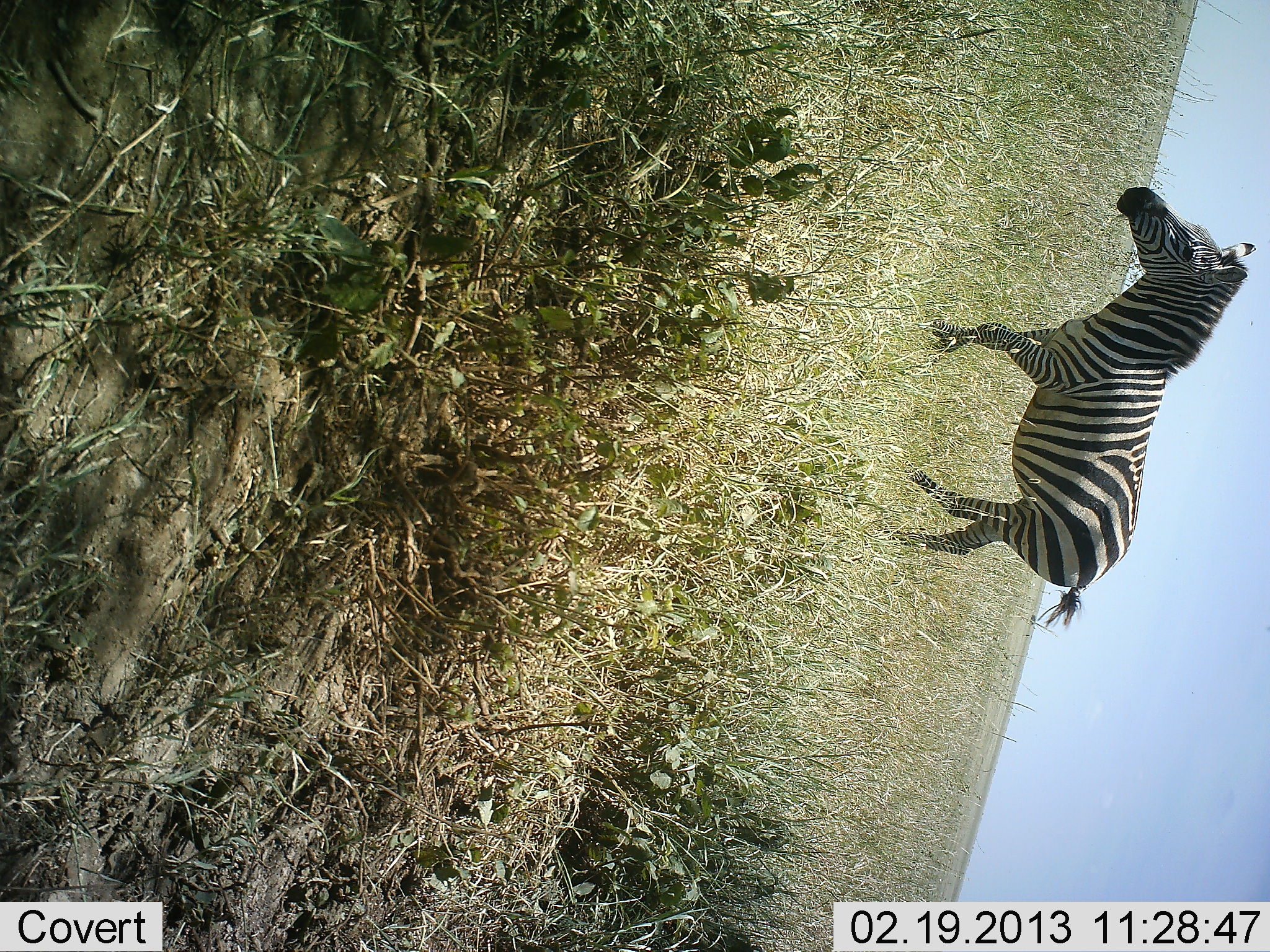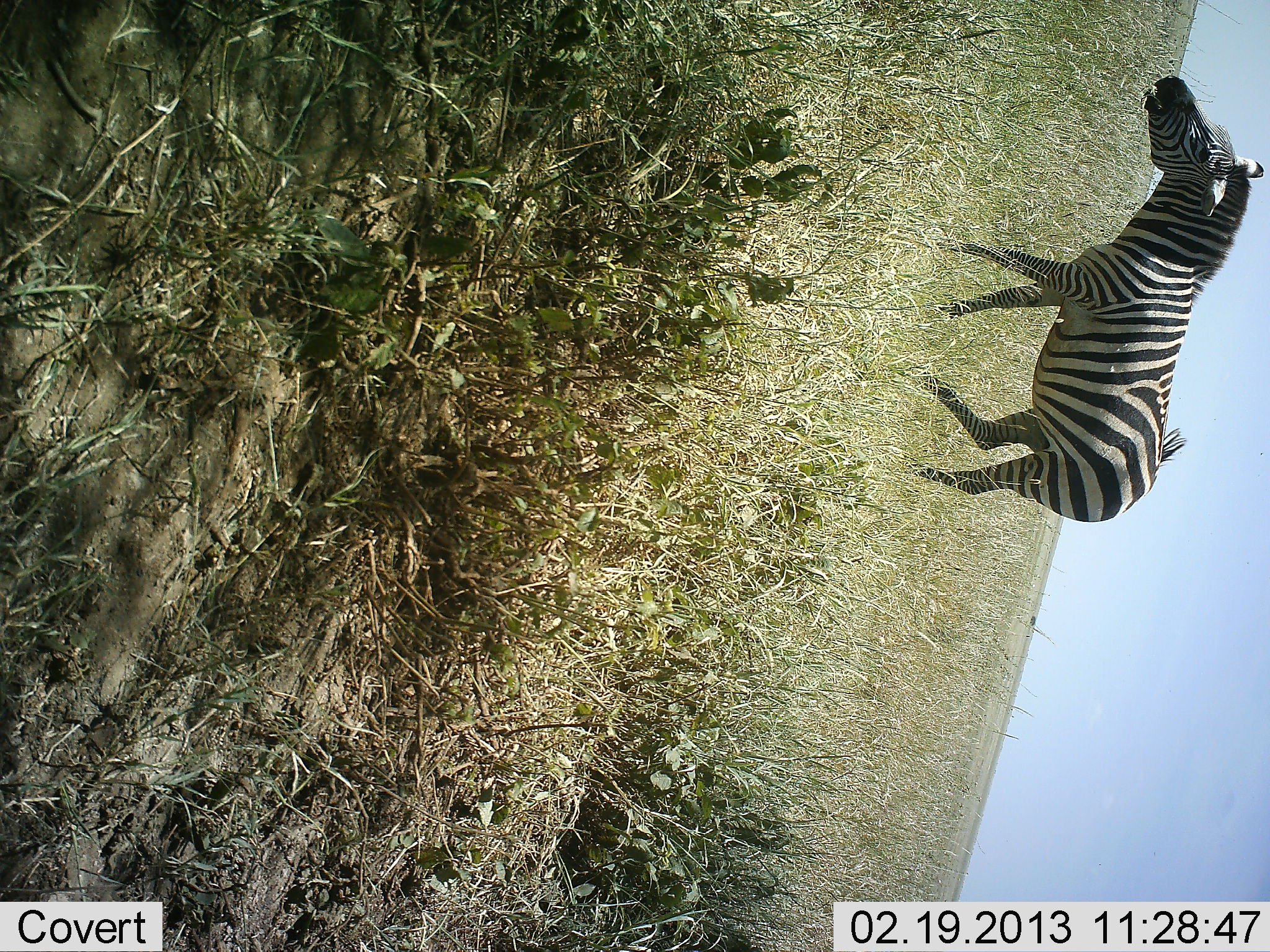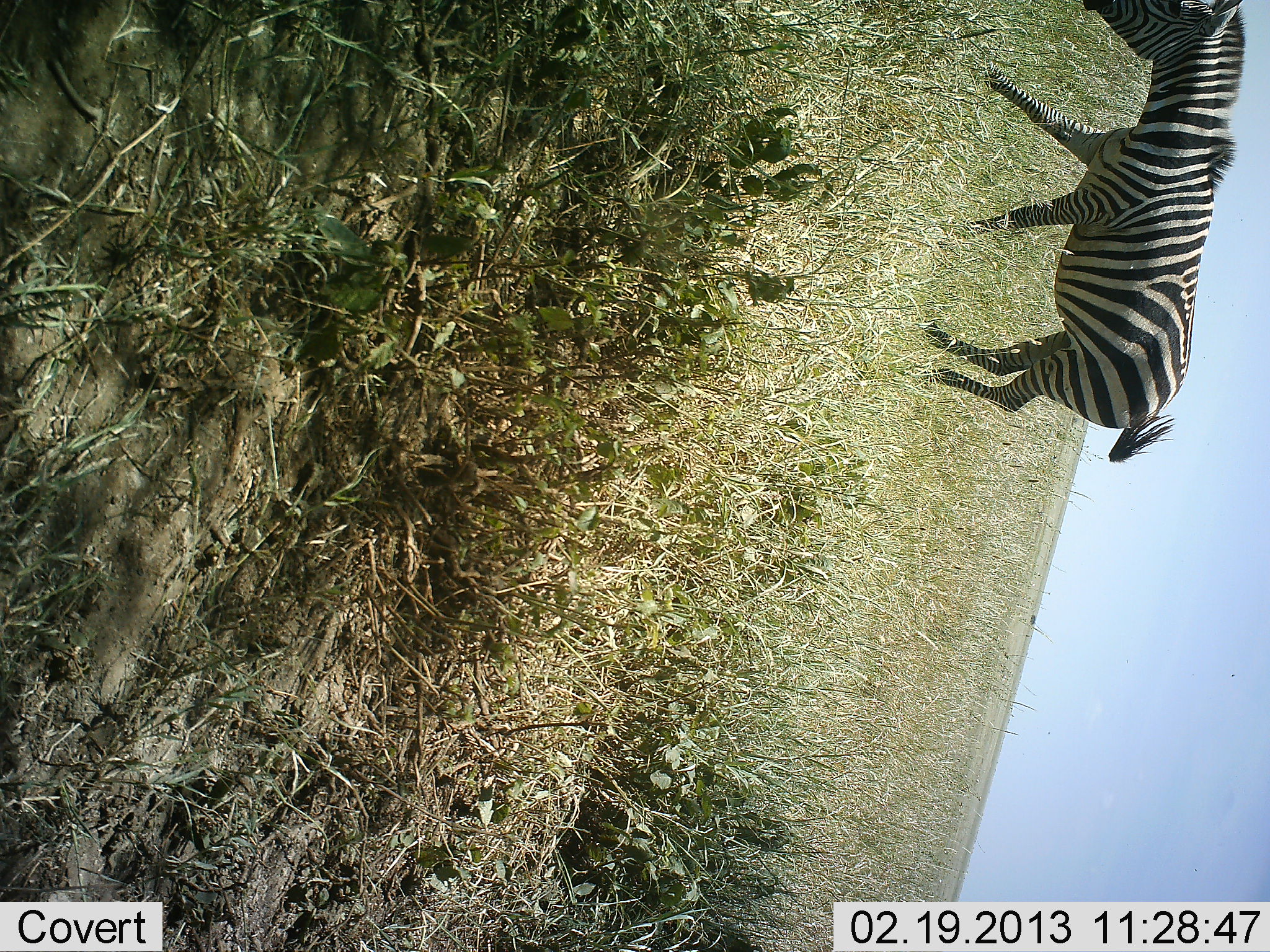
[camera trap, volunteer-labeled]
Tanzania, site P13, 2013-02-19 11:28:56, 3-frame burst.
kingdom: Animalia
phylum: Chordata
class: Mammalia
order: Perissodactyla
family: Equidae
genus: Equus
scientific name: Equus quagga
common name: plains zebra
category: zebra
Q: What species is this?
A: Zebra (plains zebra) (Equus quagga).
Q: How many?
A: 1.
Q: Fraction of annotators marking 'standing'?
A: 5%.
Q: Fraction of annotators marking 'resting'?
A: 0%.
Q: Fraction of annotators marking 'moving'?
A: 91%.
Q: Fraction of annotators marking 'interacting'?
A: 0%.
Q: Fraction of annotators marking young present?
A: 0%.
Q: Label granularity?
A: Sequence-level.